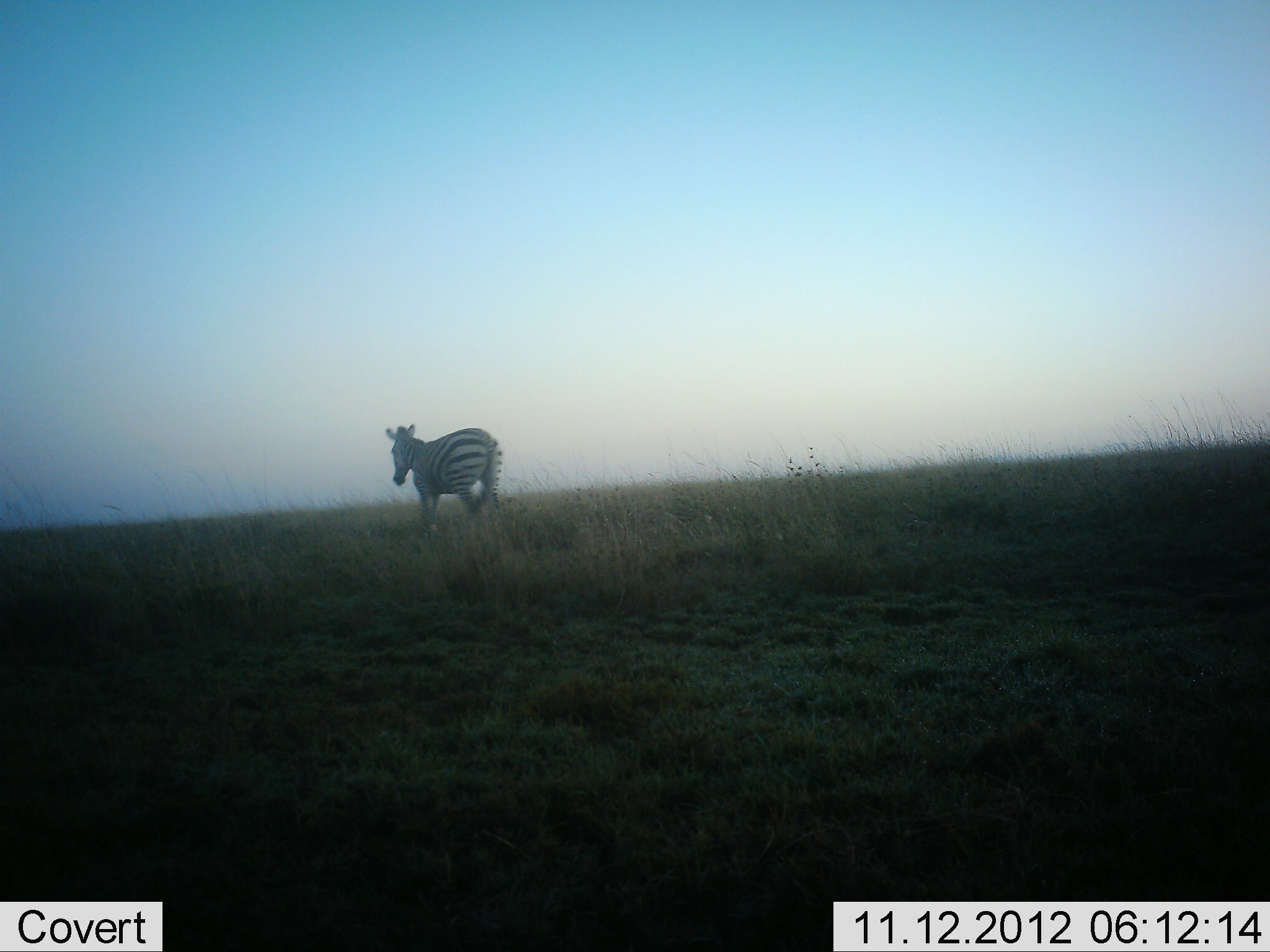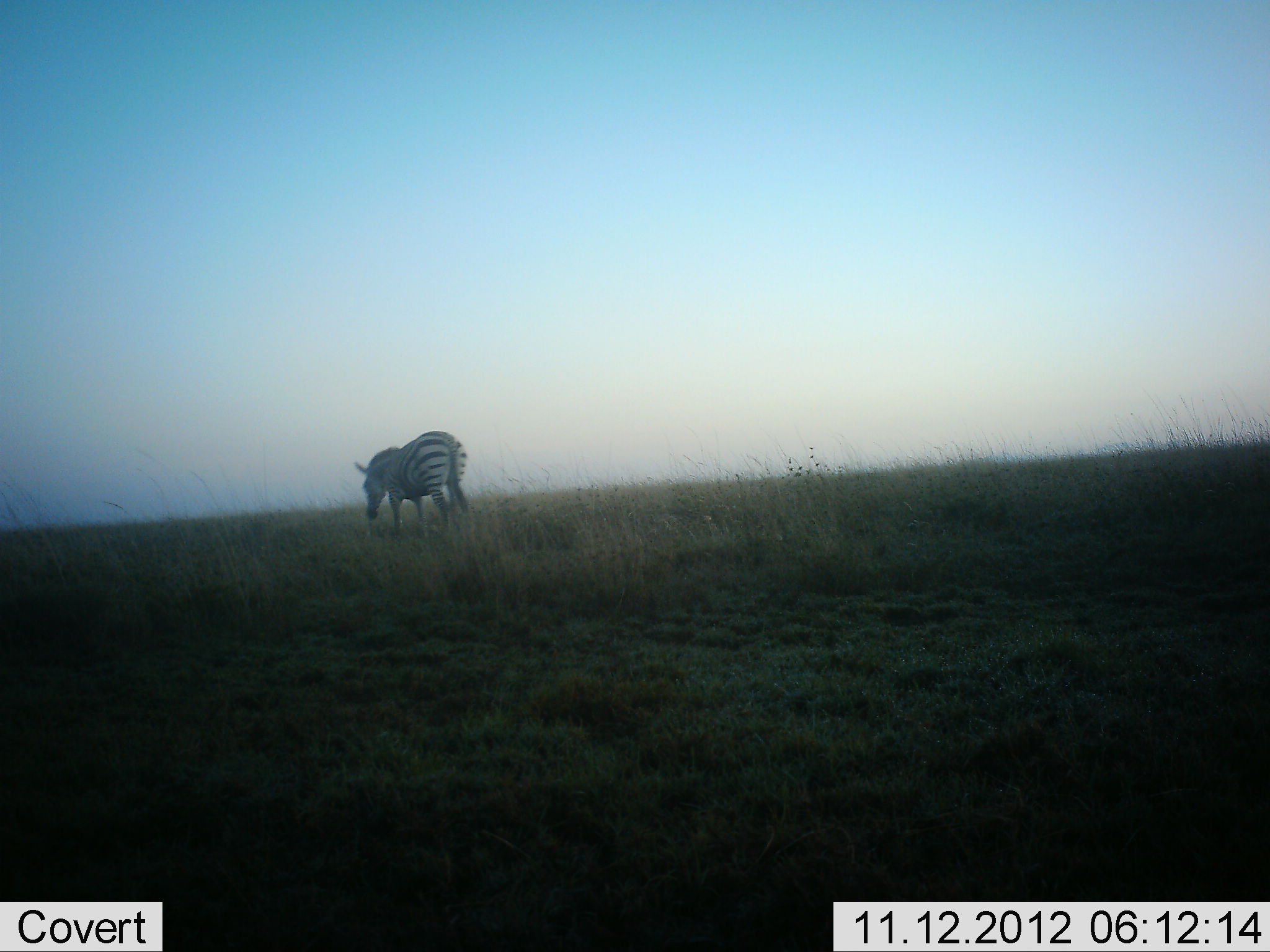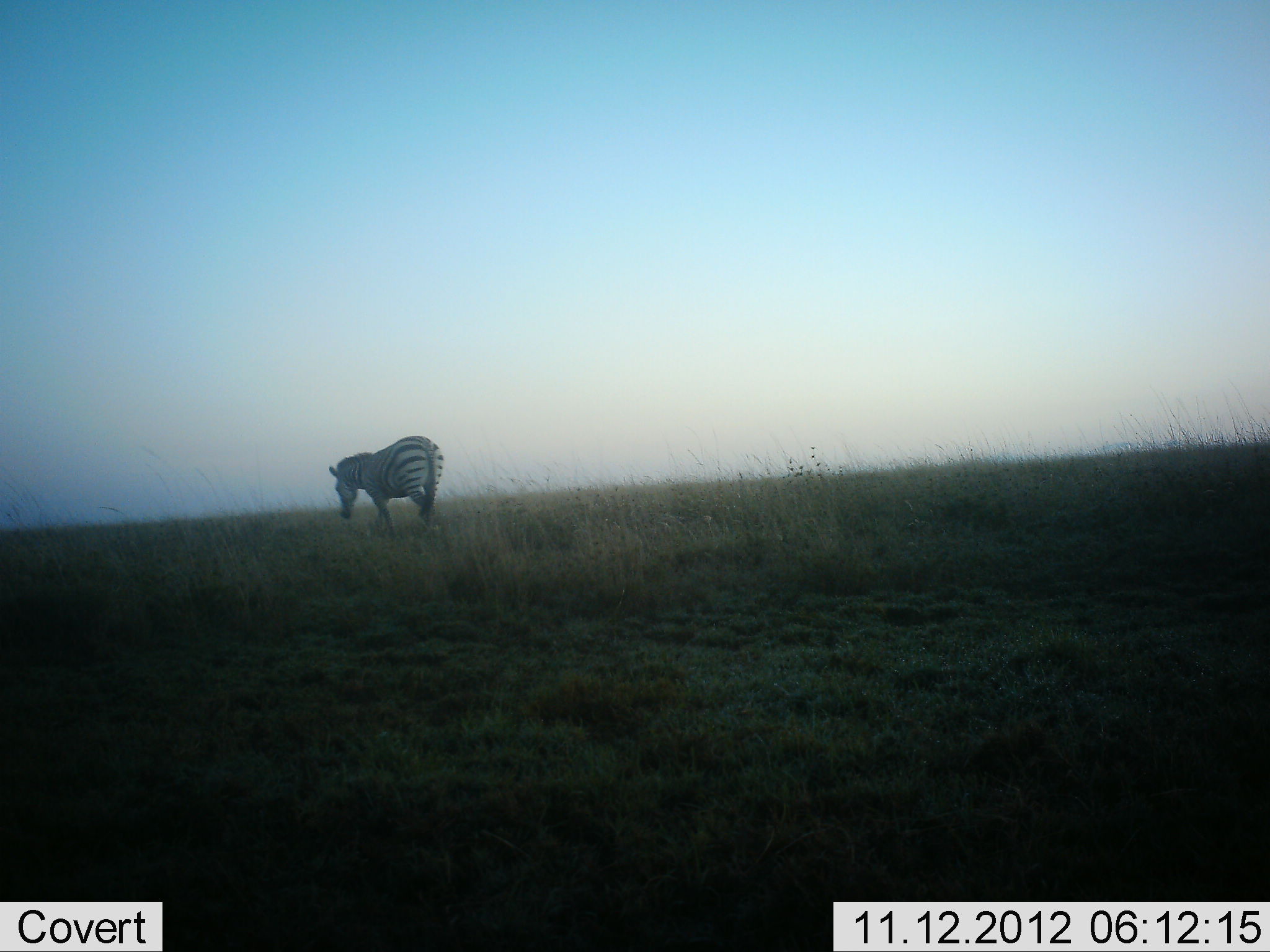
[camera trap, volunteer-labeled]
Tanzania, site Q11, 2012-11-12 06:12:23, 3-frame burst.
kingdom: Animalia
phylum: Chordata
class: Mammalia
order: Perissodactyla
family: Equidae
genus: Equus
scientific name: Equus quagga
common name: plains zebra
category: zebra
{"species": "zebra (plains zebra) (Equus quagga)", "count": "1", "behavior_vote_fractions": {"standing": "40%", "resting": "0%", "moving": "60%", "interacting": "0%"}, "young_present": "0%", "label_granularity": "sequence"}